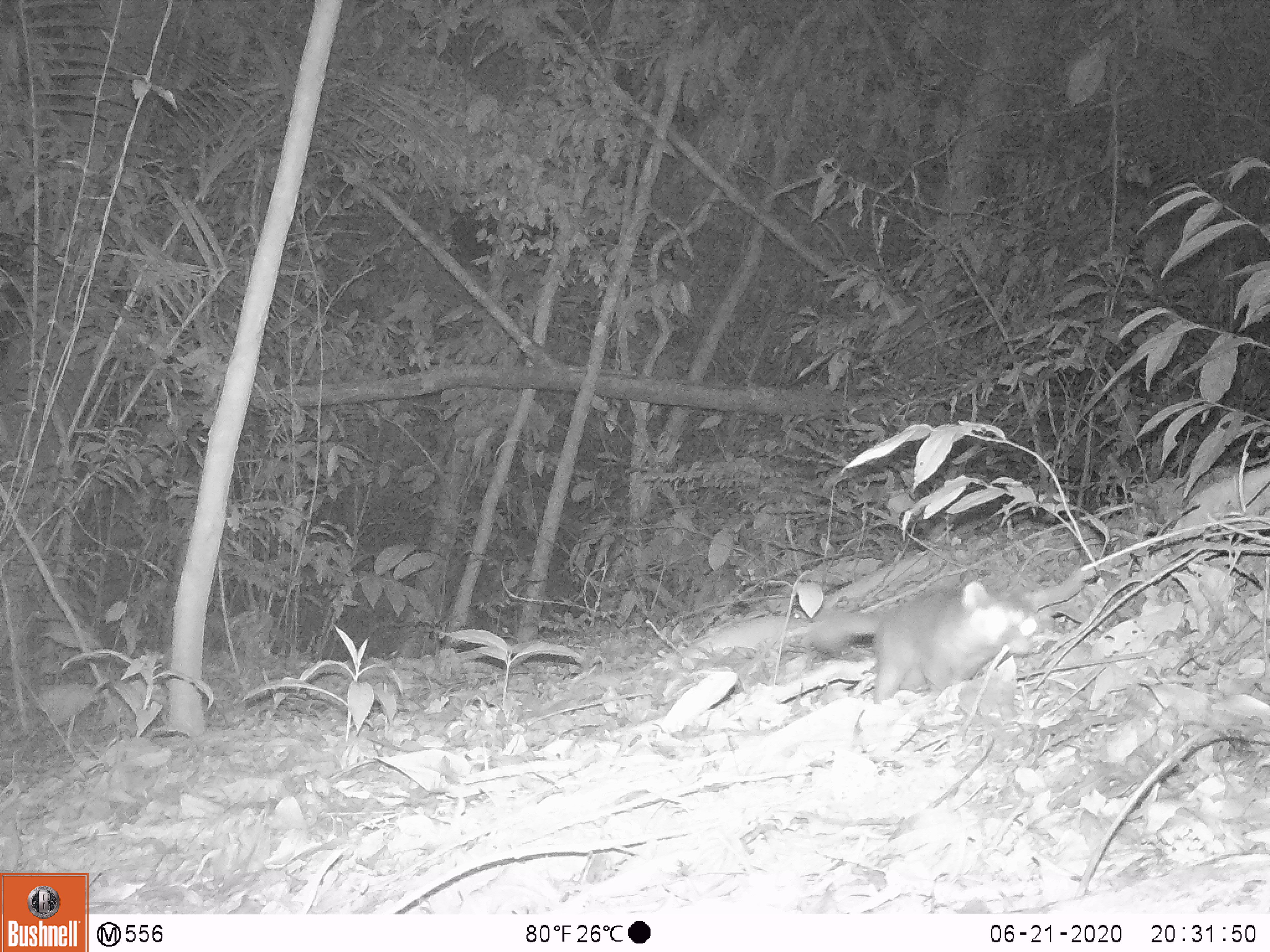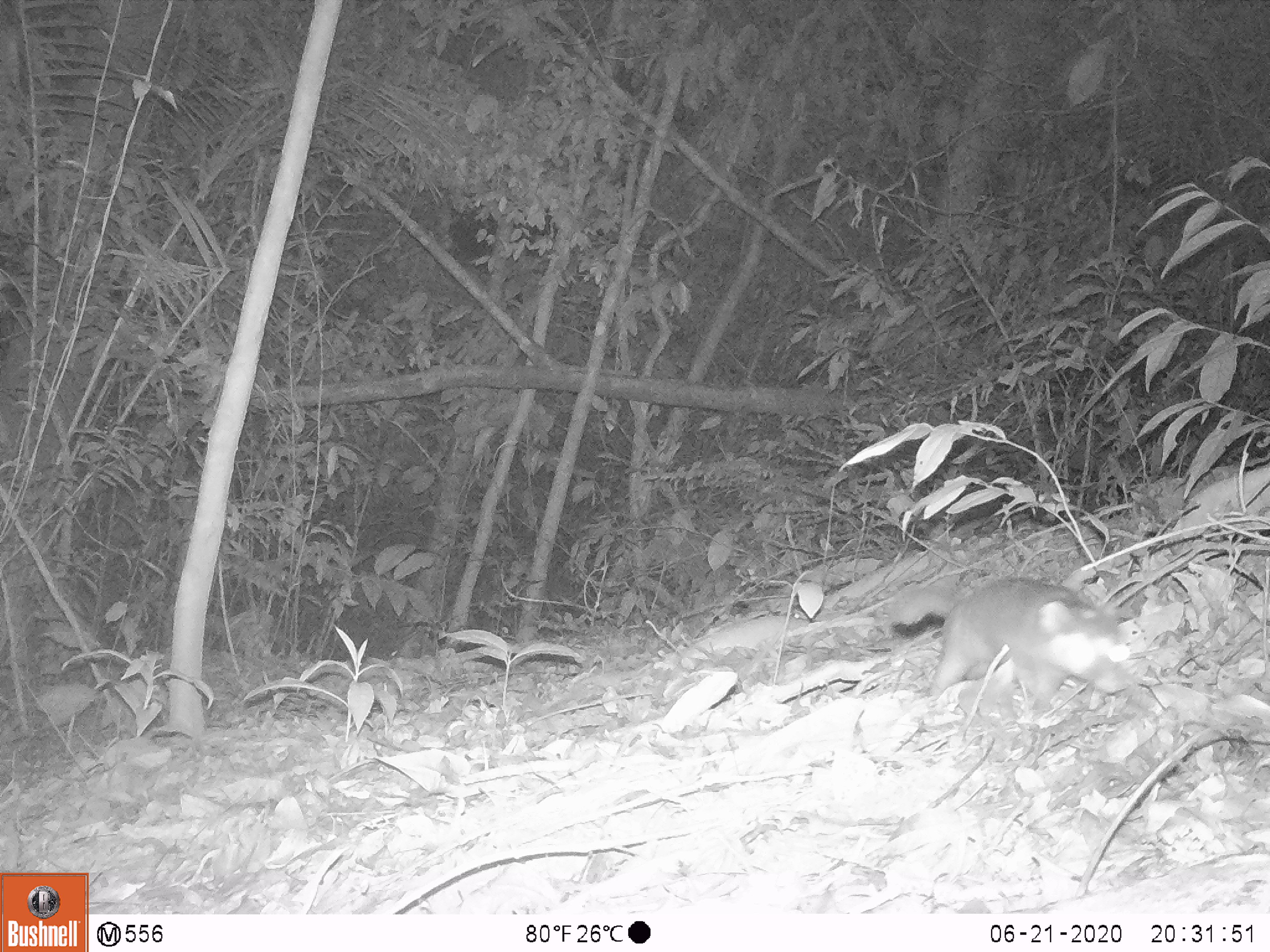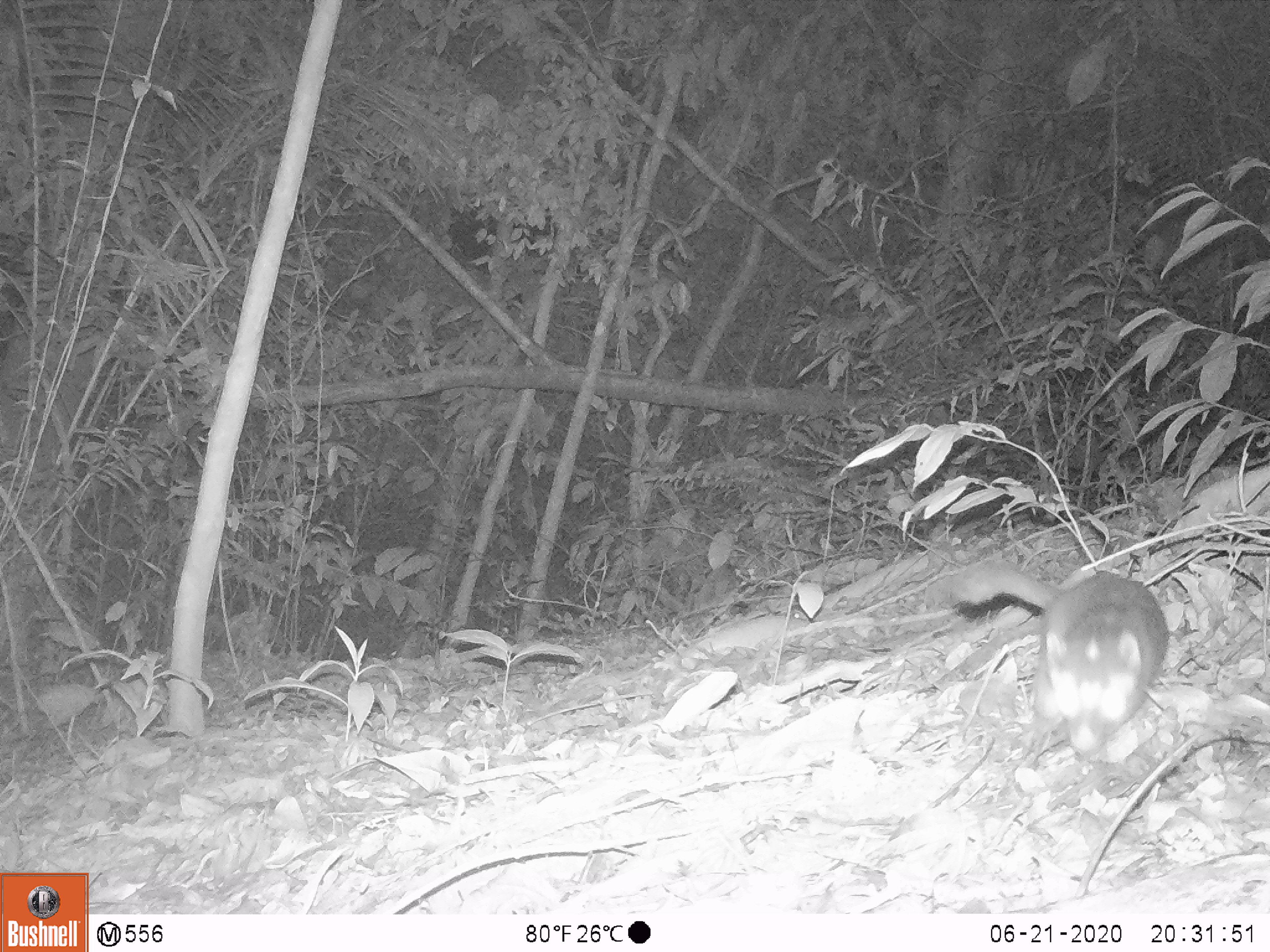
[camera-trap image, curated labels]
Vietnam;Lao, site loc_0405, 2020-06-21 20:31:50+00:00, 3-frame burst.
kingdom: Animalia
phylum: Chordata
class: Mammalia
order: Carnivora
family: Mustelidae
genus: Melogale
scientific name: Melogale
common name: ferret badger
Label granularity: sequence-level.